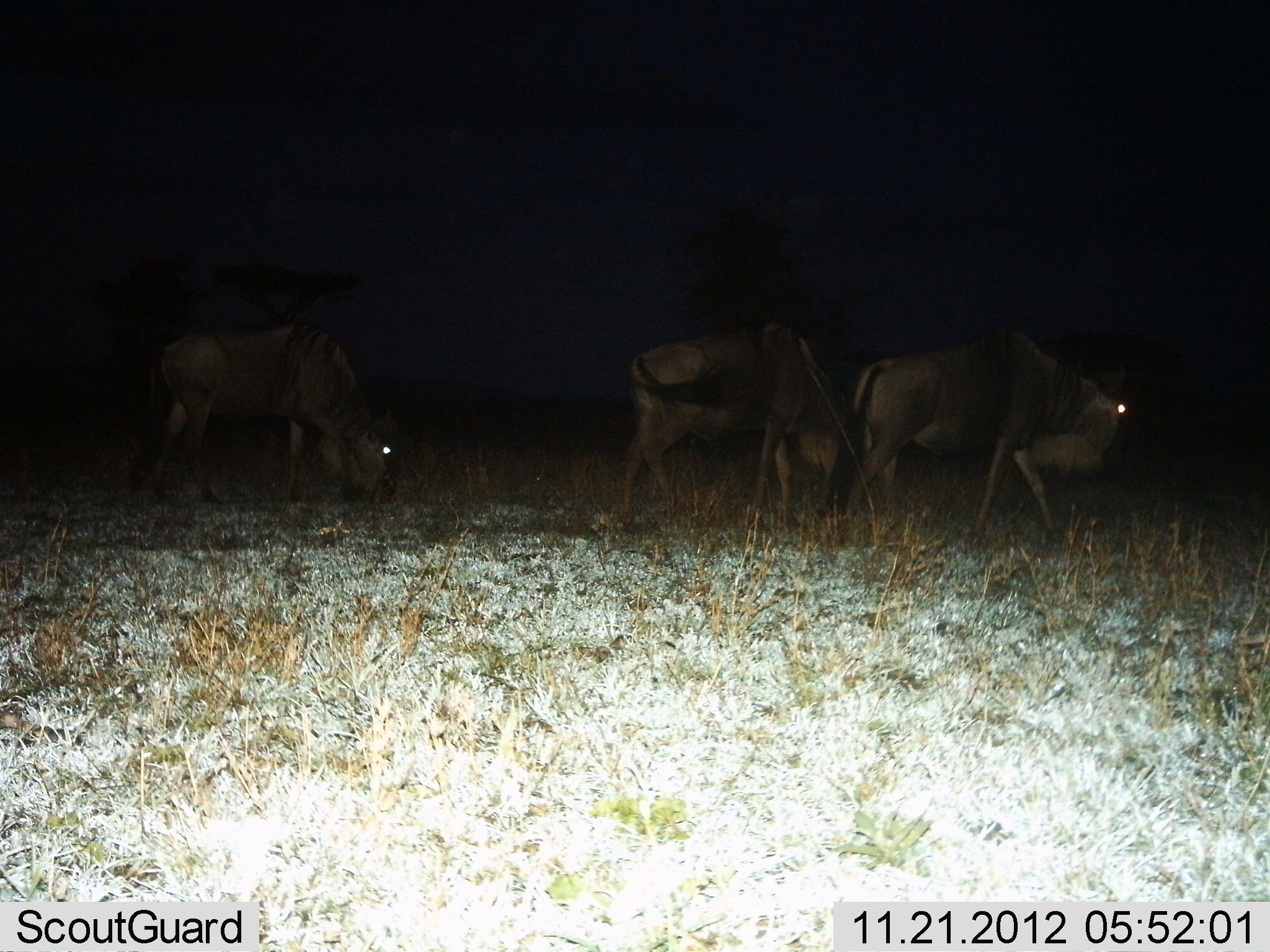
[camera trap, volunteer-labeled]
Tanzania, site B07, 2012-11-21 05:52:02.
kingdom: Animalia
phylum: Chordata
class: Mammalia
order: Artiodactyla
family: Bovidae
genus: Connochaetes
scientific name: Connochaetes taurinus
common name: blue wildebeest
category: wildebeest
Wildebeest (blue wildebeest) (Connochaetes taurinus), count 3. Behavior (volunteer vote fractions): standing 50%, resting 0%, moving 20%, interacting 0%. Young present (vote fraction): 0%. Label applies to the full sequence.